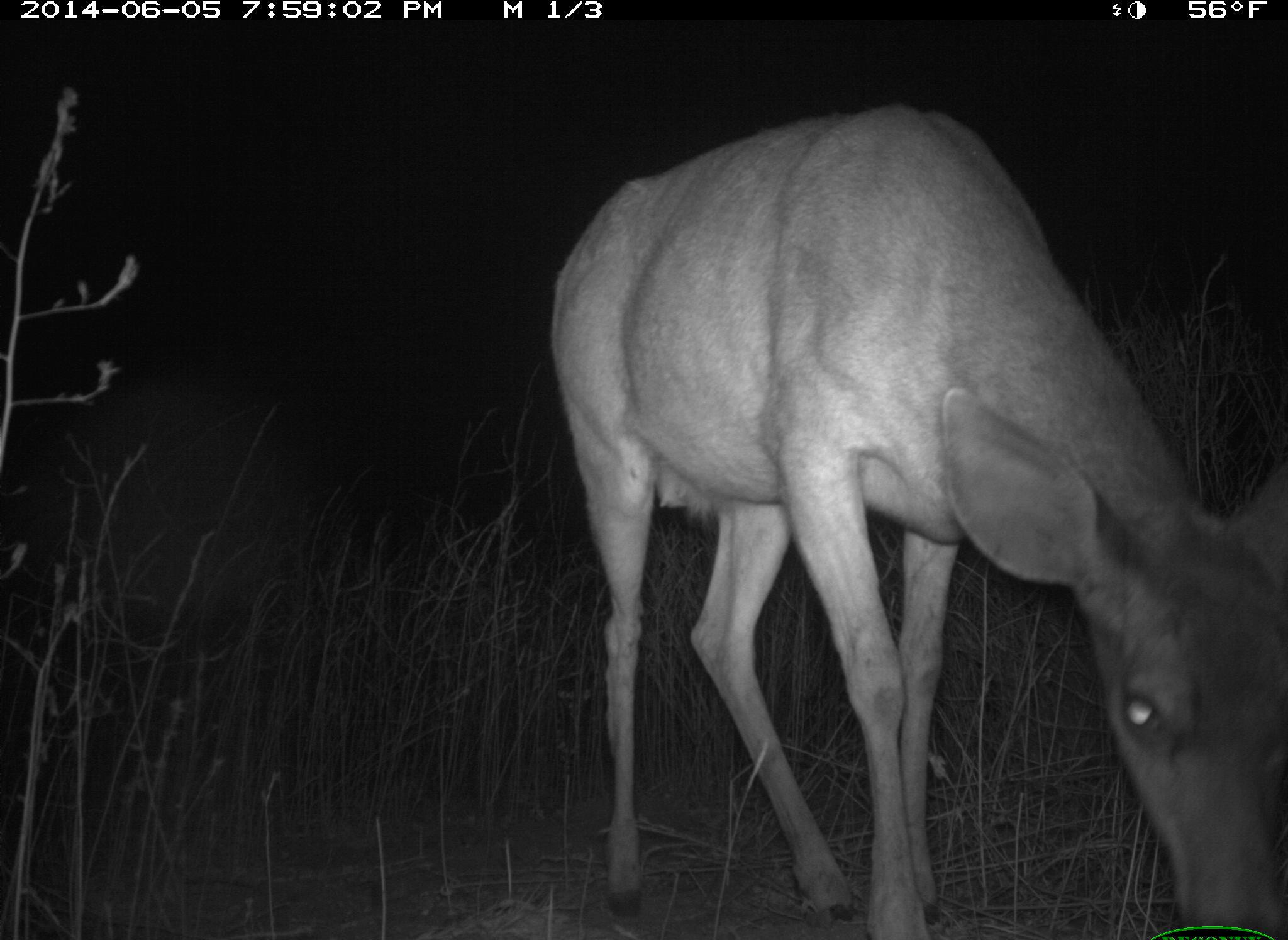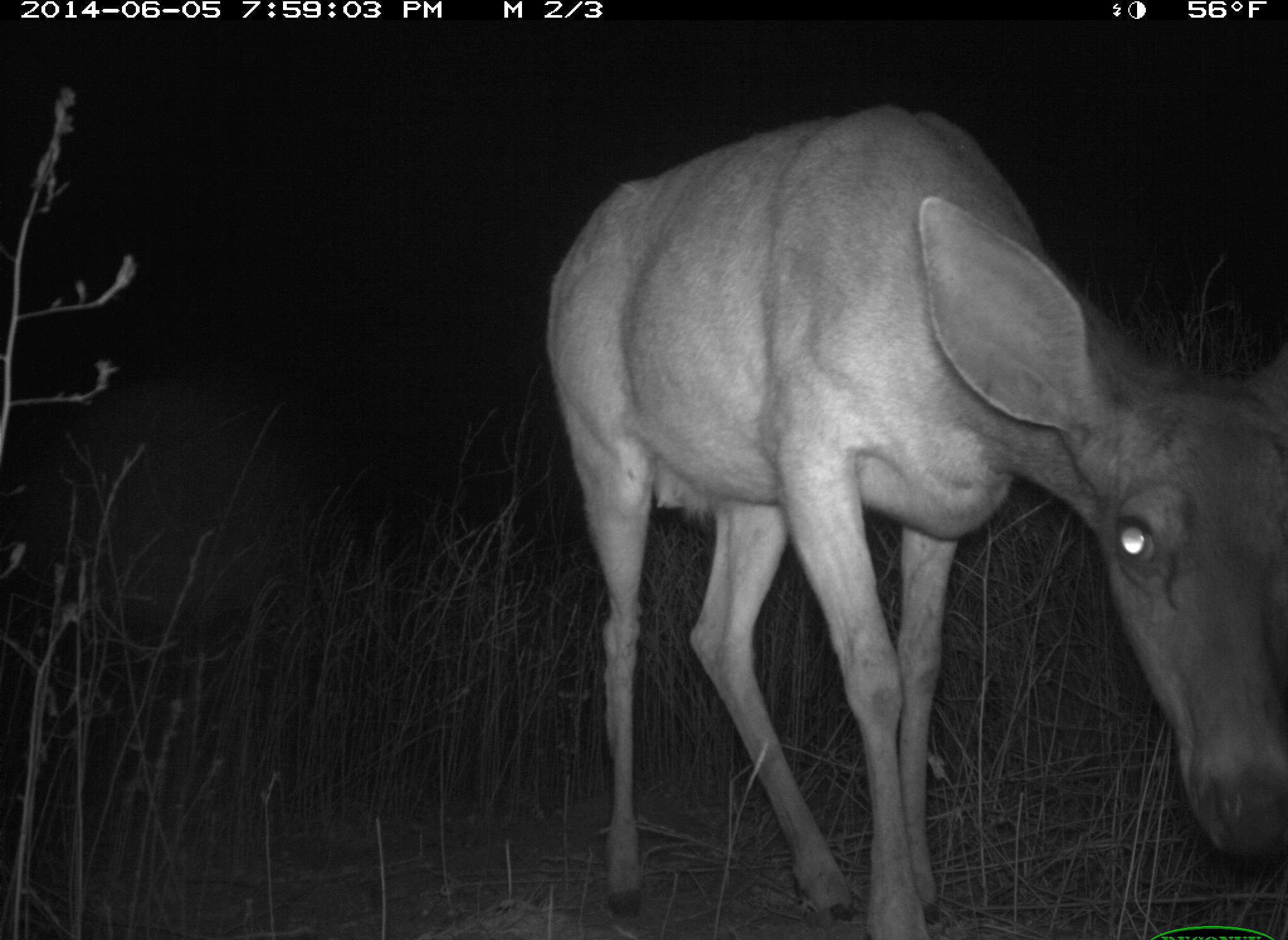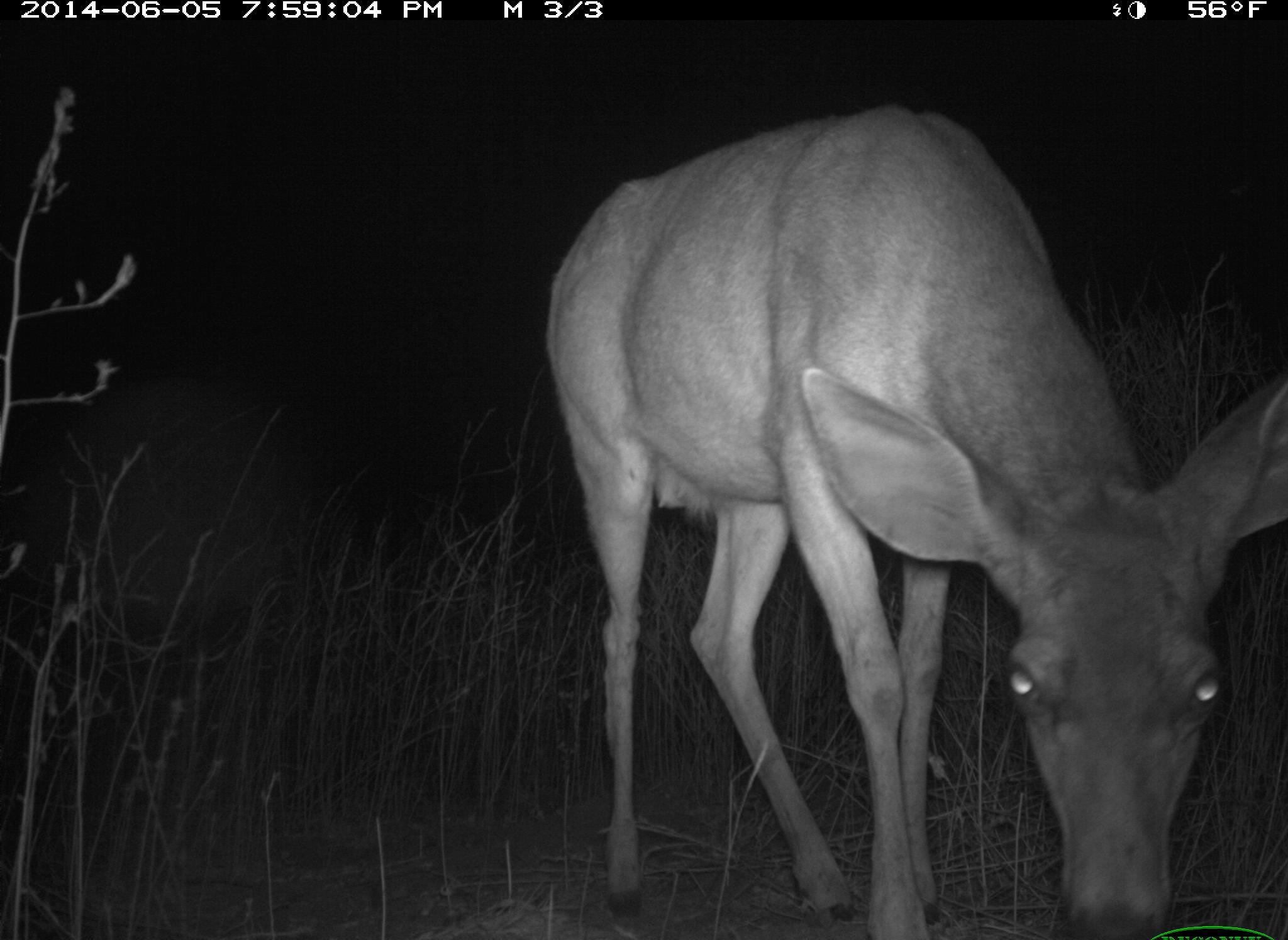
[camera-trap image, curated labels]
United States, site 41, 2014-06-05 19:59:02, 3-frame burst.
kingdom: Animalia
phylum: Chordata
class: Mammalia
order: Artiodactyla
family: Cervidae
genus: Odocoileus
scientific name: Odocoileus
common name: deer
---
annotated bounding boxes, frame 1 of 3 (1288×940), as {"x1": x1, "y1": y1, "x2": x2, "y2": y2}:
deer: {"x1": 548, "y1": 107, "x2": 1288, "y2": 940}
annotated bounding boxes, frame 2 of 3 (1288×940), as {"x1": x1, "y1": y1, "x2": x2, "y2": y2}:
deer: {"x1": 541, "y1": 100, "x2": 1287, "y2": 940}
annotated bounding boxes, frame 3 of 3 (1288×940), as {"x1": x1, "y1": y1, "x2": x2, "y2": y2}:
deer: {"x1": 539, "y1": 106, "x2": 1288, "y2": 940}